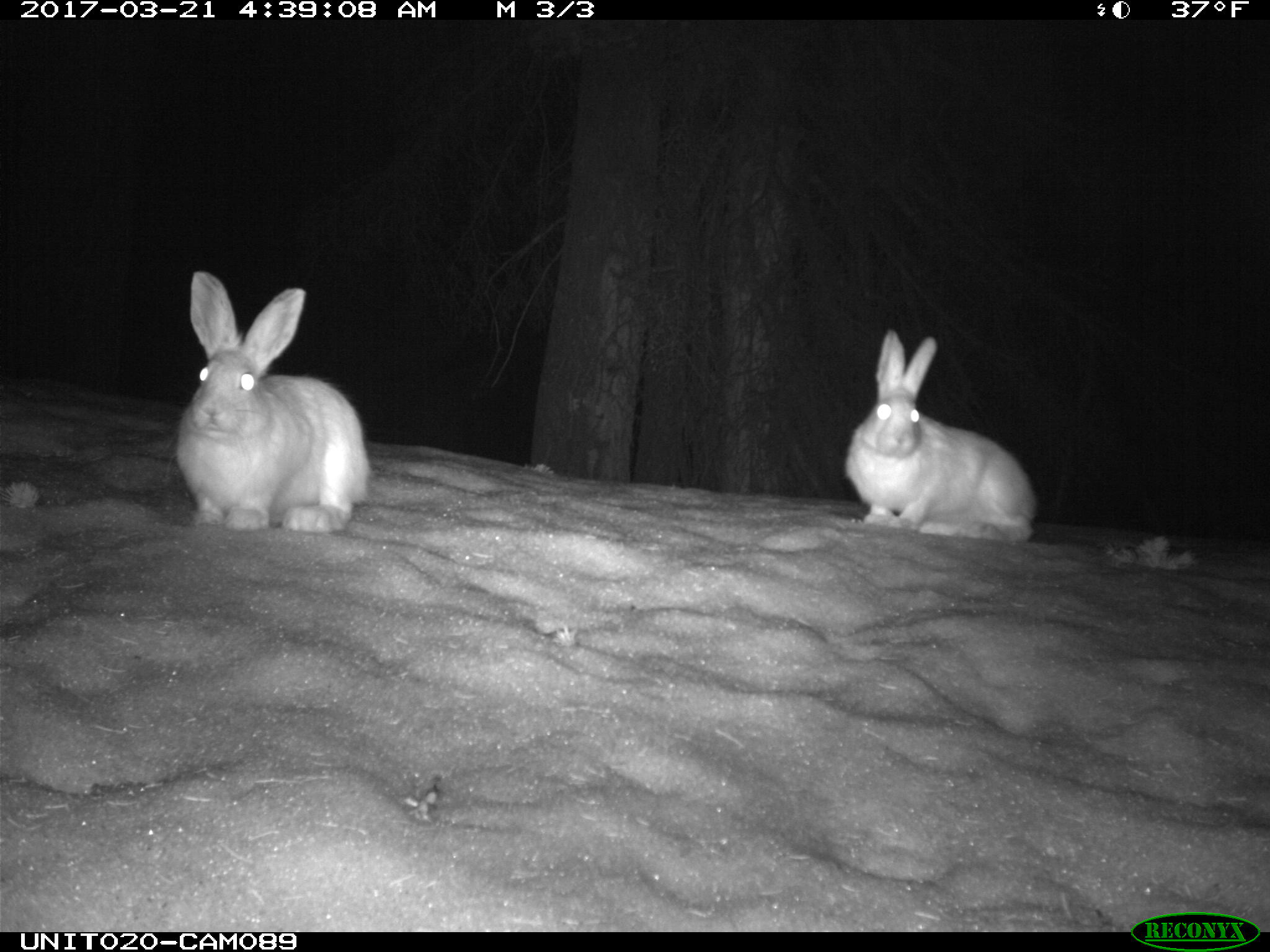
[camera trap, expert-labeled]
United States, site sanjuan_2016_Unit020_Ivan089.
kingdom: Animalia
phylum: Chordata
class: Mammalia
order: Lagomorpha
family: Leporidae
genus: Lepus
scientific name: Lepus americanus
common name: snowshoe hare